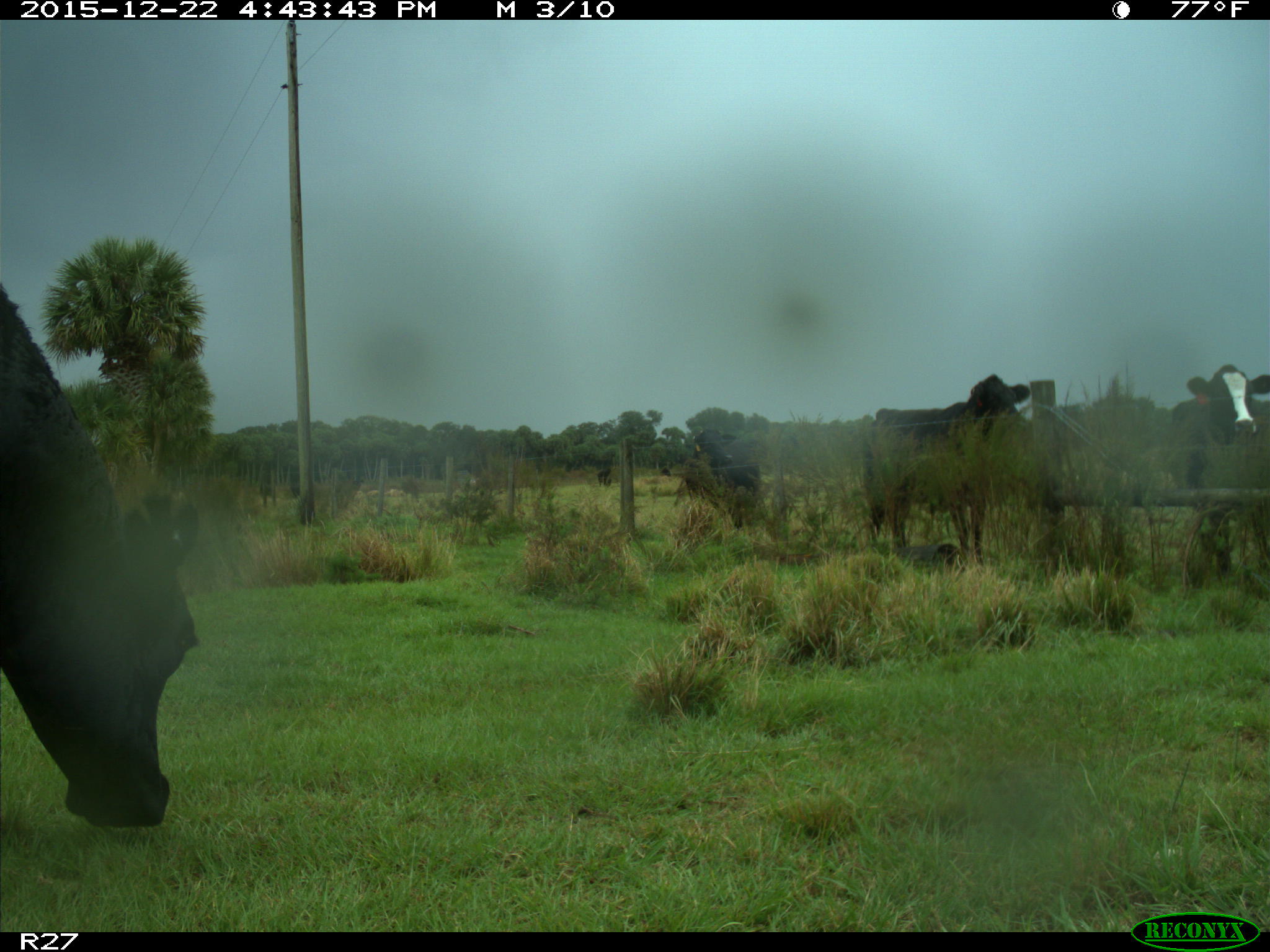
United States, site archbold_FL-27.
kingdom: Animalia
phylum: Chordata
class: Mammalia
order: Artiodactyla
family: Bovidae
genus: Bos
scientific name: Bos taurus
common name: domestic cow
Bos taurus (domestic cow).